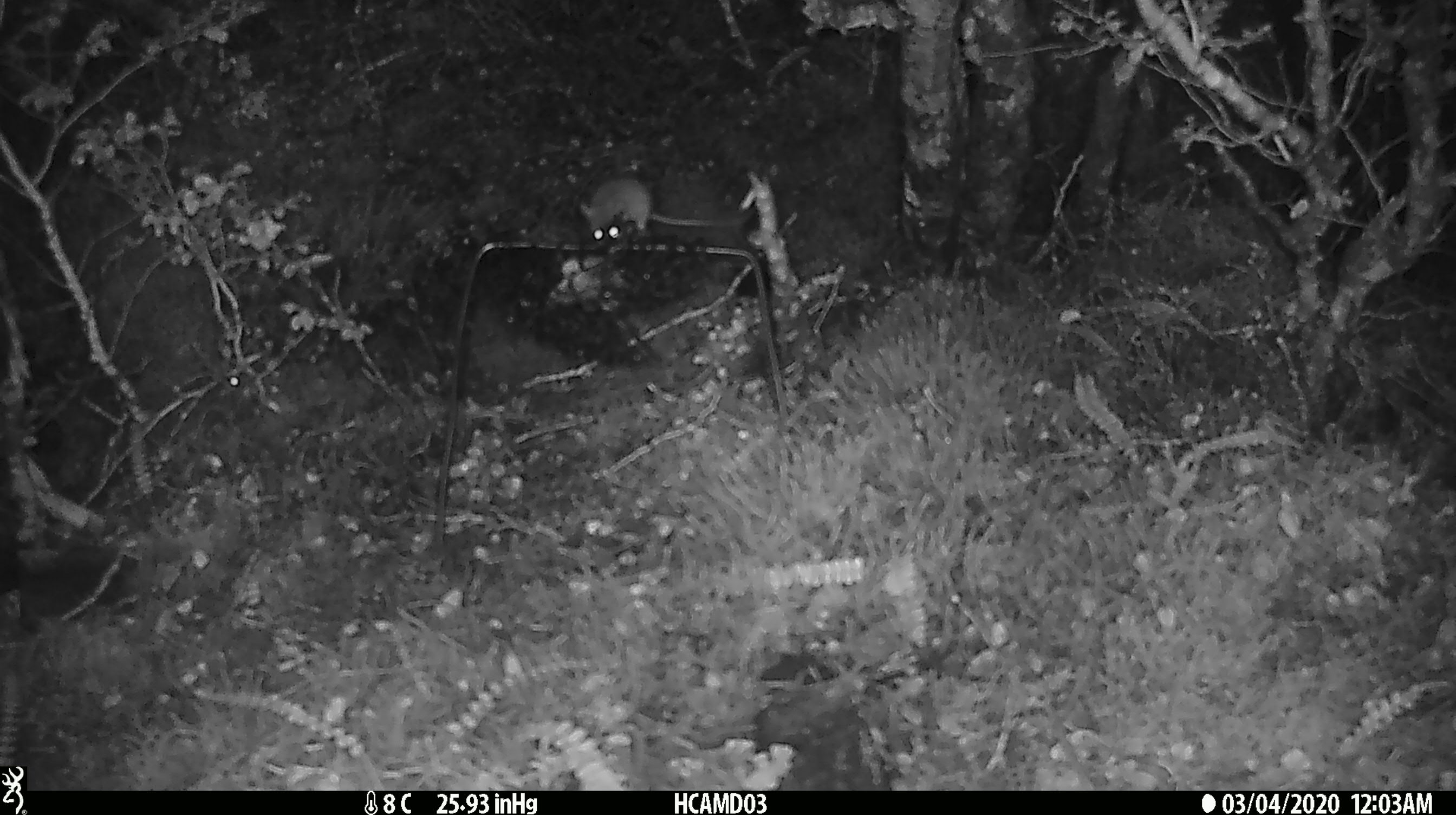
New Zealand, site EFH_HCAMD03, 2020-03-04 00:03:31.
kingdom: Animalia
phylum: Chordata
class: Mammalia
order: Rodentia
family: Muridae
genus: Mus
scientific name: Mus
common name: mouse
Mouse (Mus).